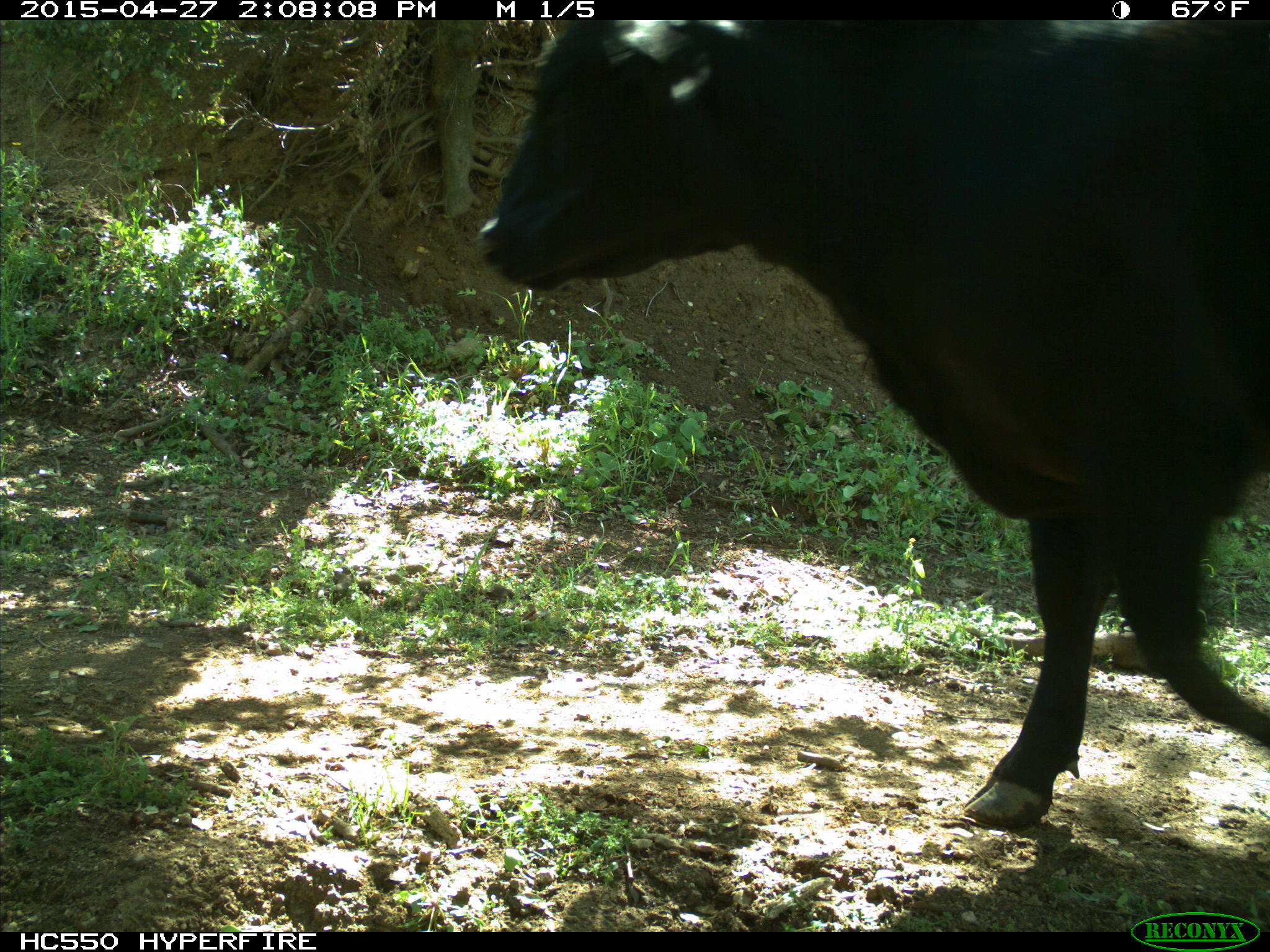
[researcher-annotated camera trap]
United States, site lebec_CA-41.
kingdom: Animalia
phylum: Chordata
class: Mammalia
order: Artiodactyla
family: Bovidae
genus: Bos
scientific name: Bos taurus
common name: domestic cow